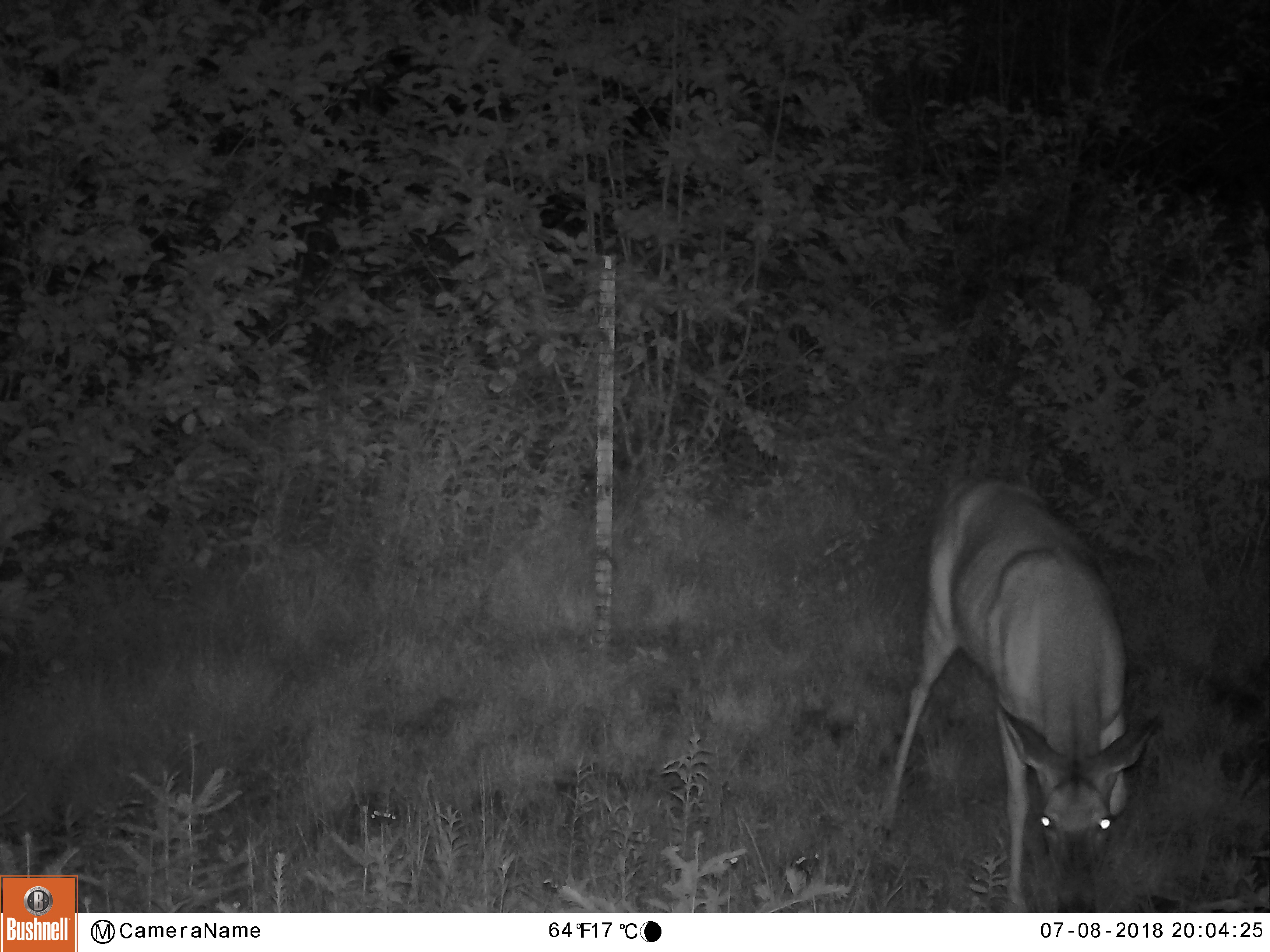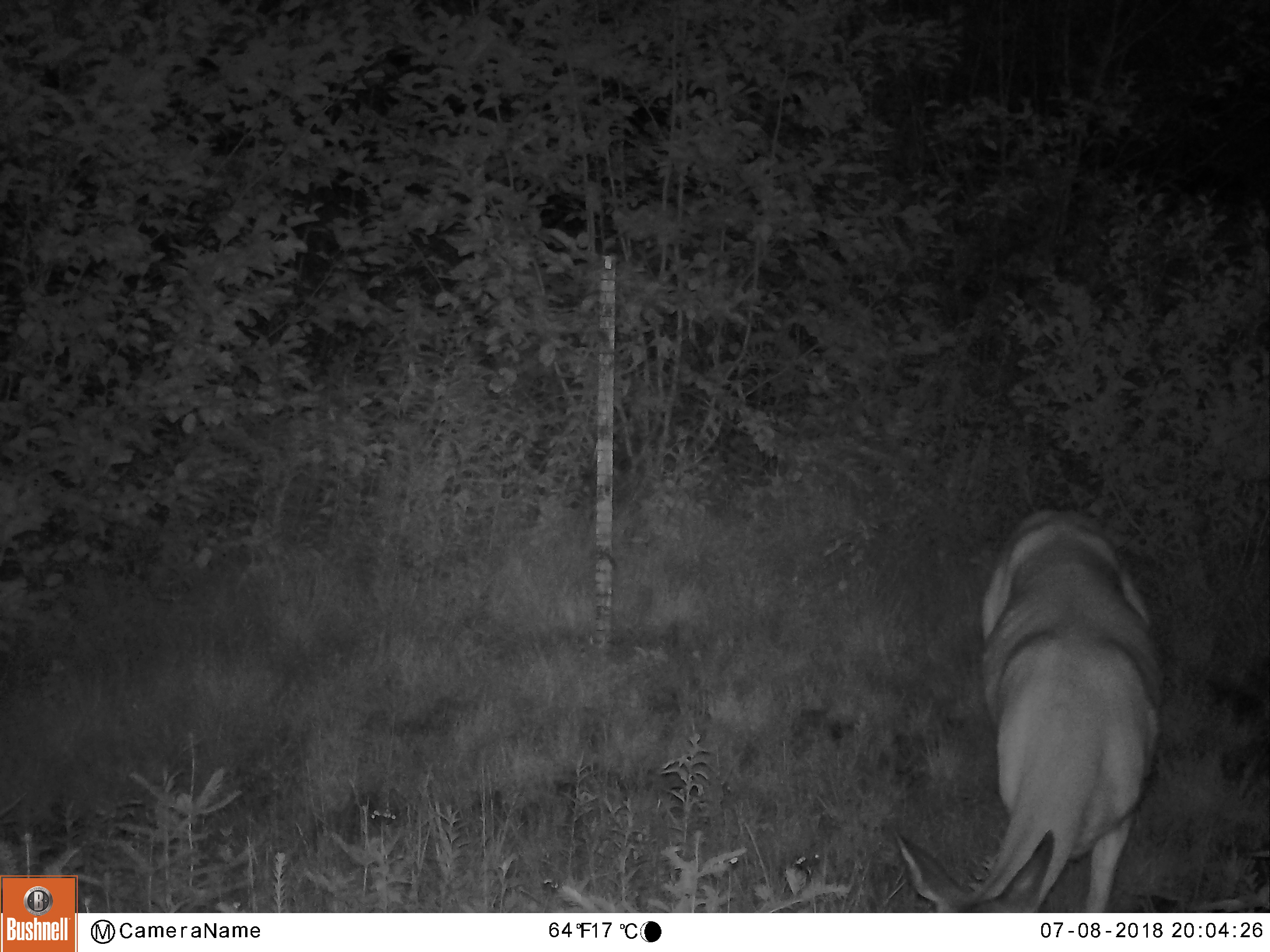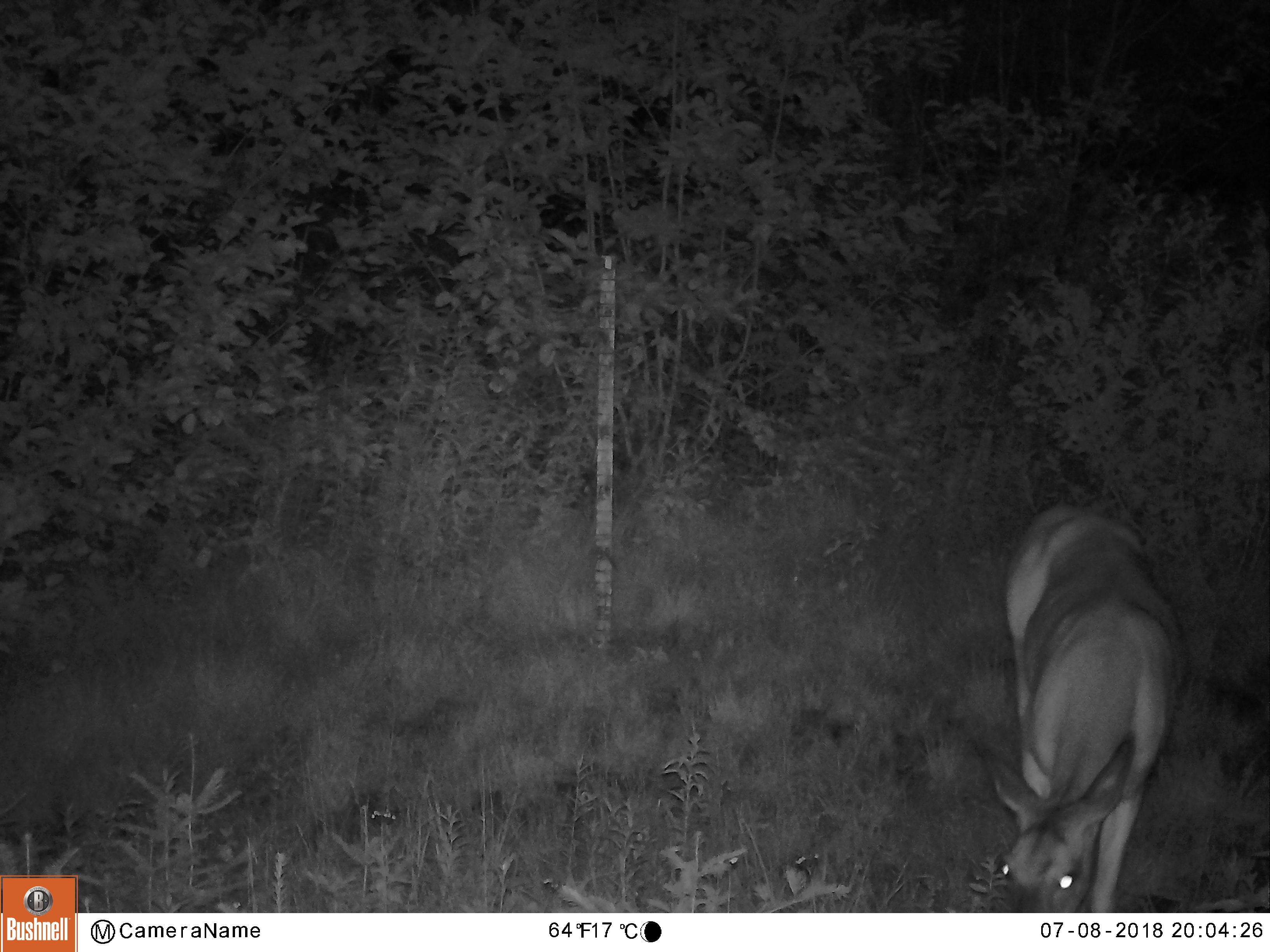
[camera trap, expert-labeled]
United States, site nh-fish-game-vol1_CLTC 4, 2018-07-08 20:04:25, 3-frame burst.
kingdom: Animalia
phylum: Chordata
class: Mammalia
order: Artiodactyla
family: Cervidae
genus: Odocoileus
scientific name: Odocoileus virginianus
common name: white-tailed deer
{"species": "white-tailed deer (Odocoileus virginianus)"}